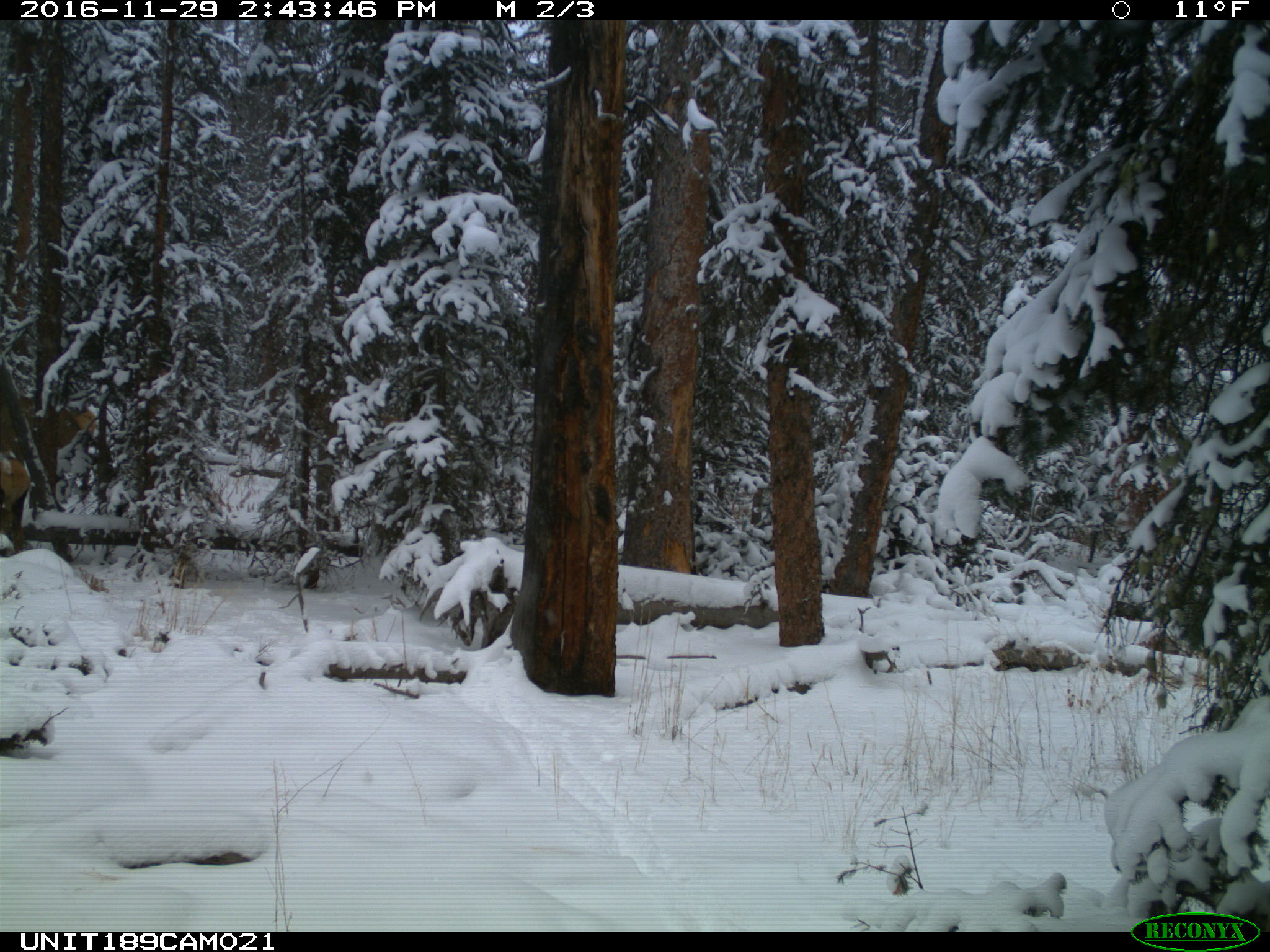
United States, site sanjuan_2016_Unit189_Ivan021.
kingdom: Animalia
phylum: Chordata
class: Mammalia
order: Artiodactyla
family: Cervidae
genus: Cervus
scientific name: Cervus elaphus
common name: red deer